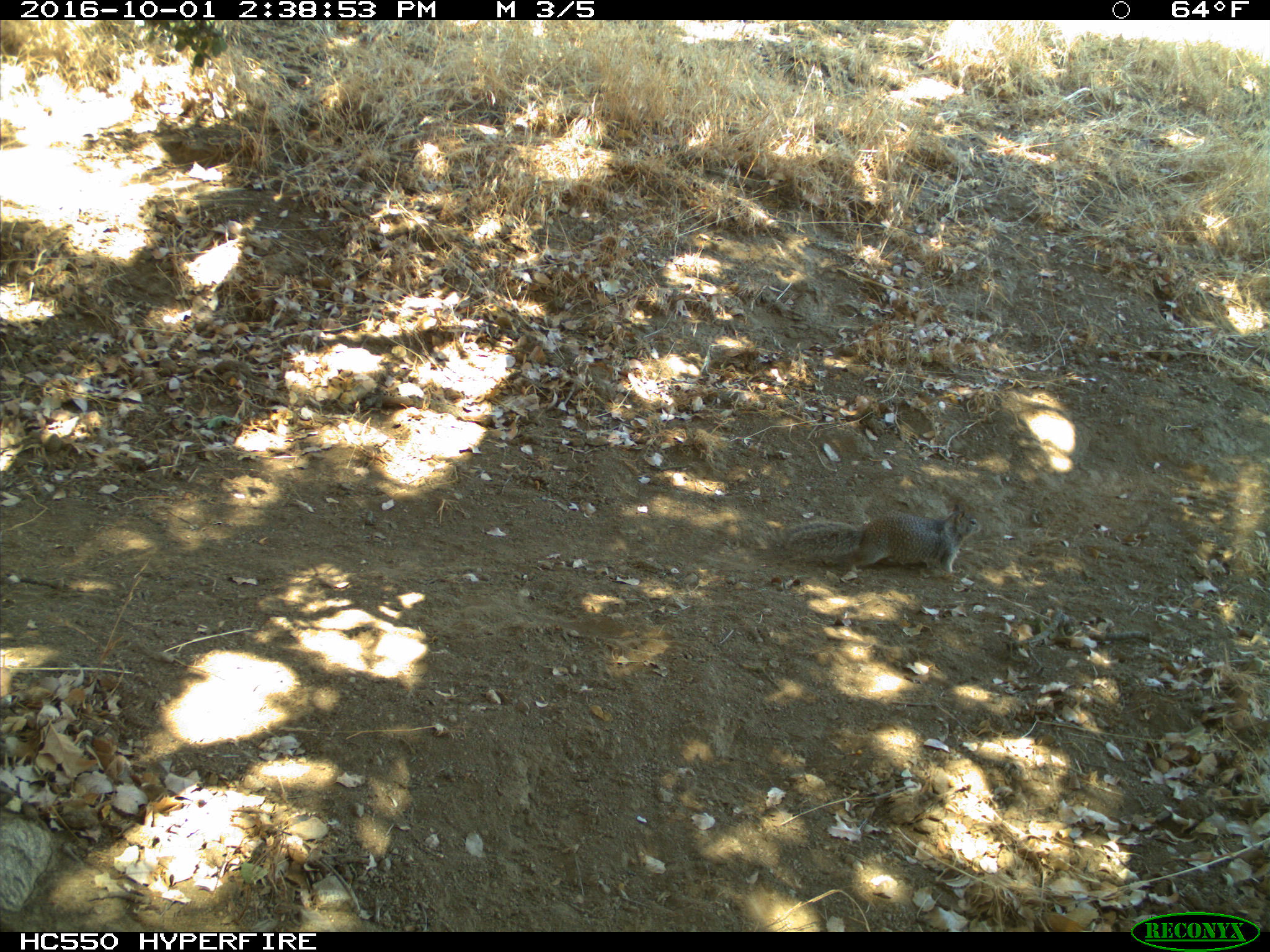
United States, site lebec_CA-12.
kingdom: Animalia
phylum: Chordata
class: Mammalia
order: Rodentia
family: Sciuridae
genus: Otospermophilus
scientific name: Otospermophilus beecheyi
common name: california ground squirrel